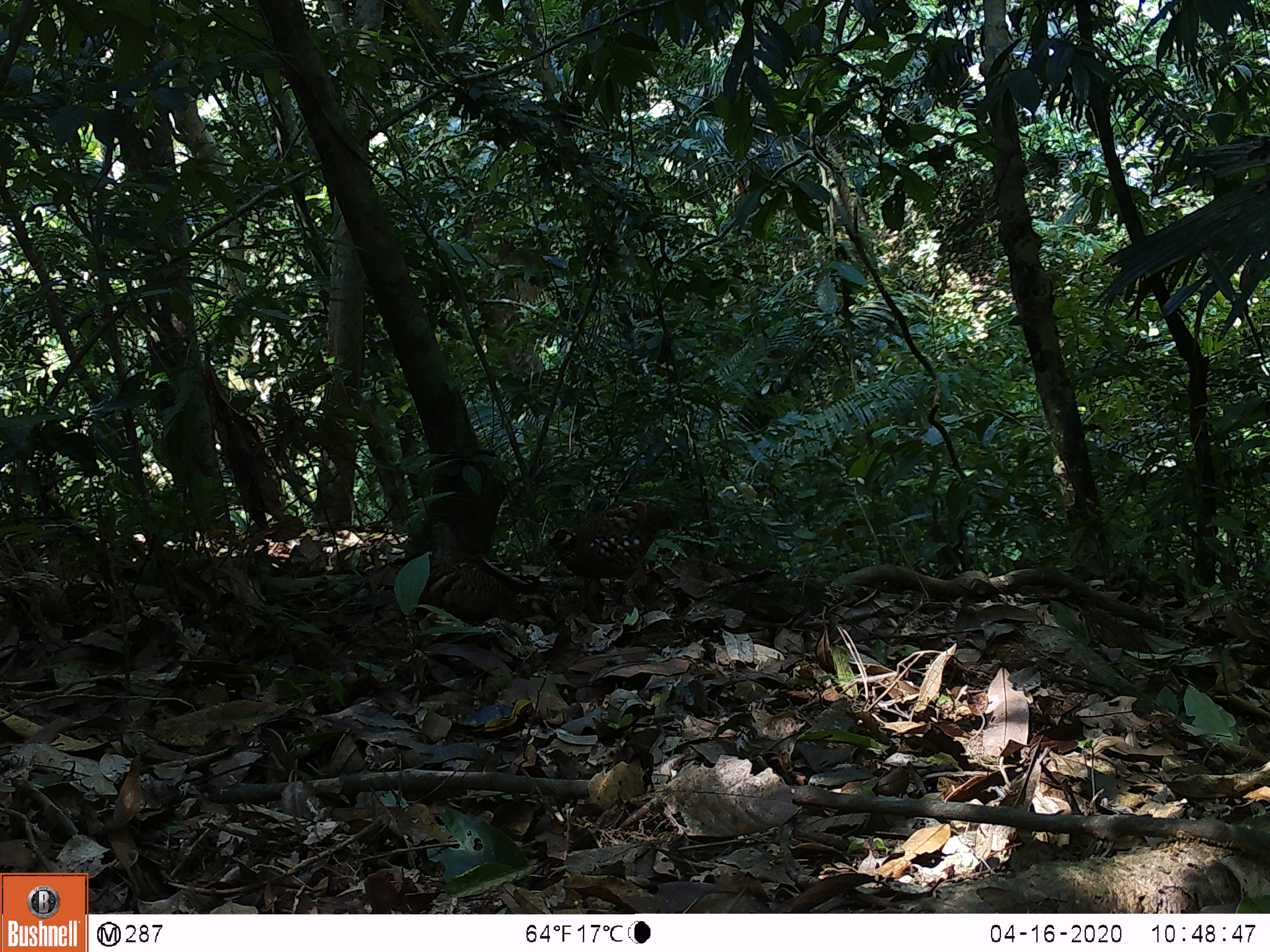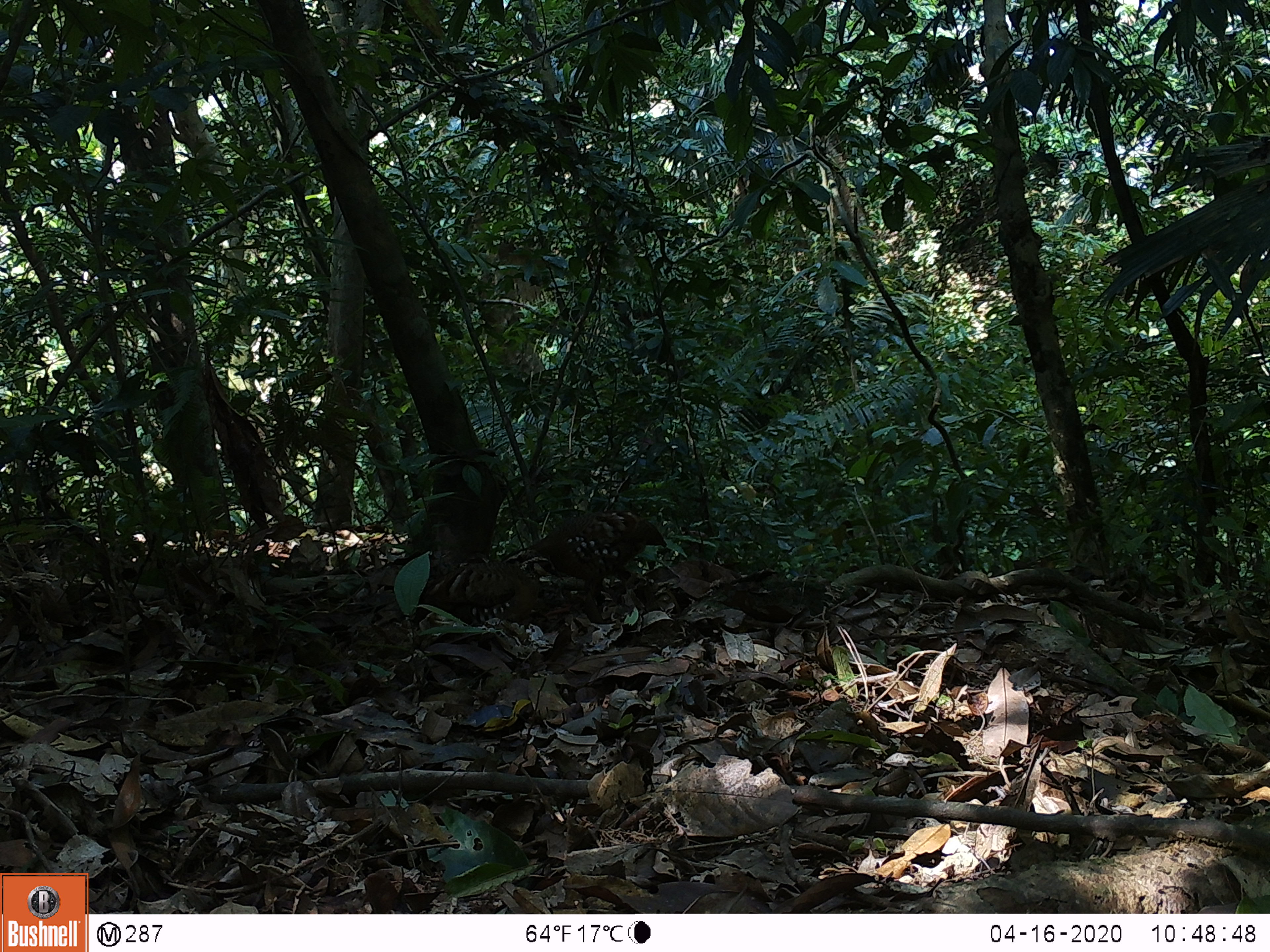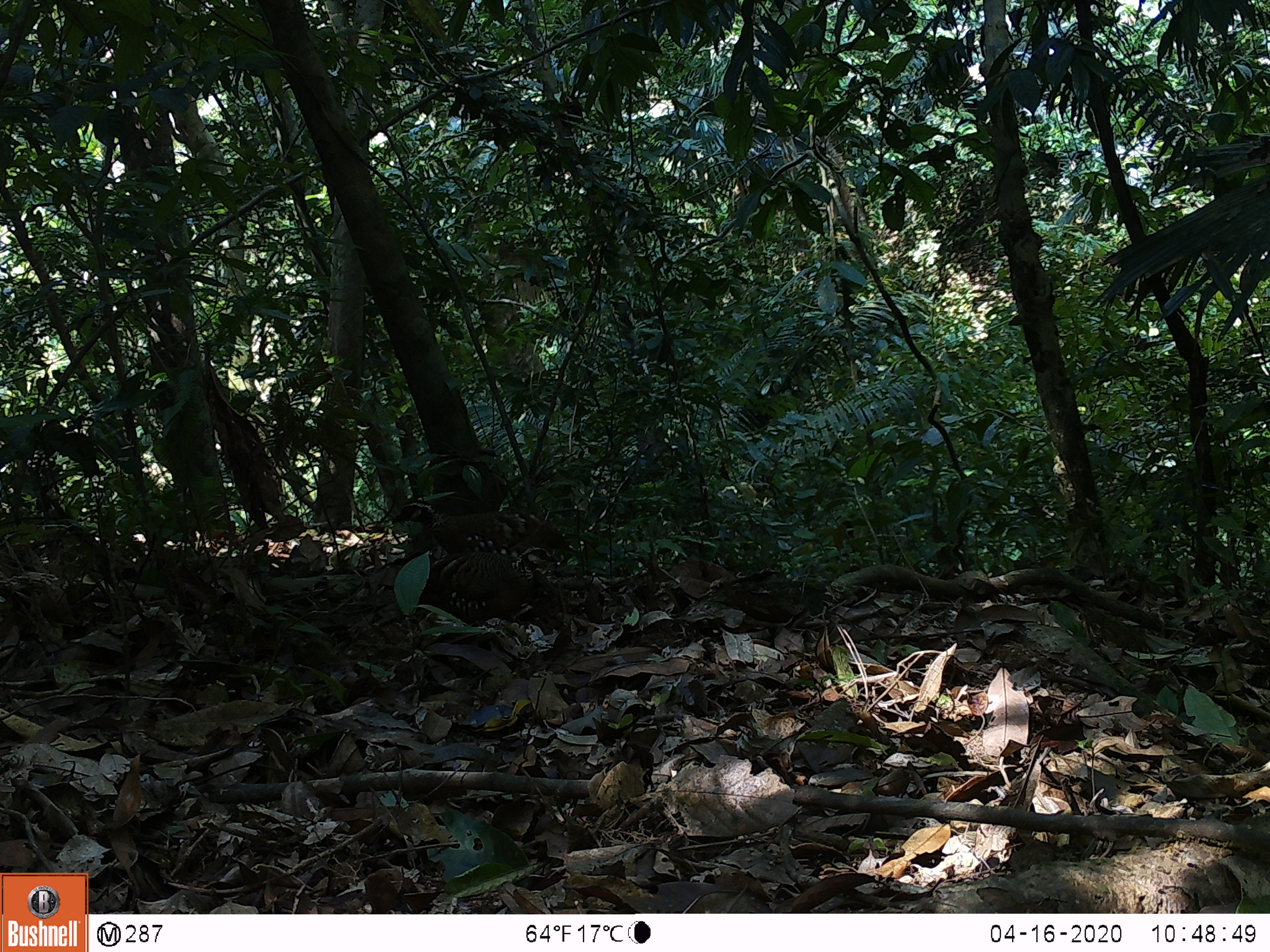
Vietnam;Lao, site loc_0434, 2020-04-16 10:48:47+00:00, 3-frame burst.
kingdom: Animalia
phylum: Chordata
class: Aves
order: Galliformes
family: Phasianidae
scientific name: Phasianidae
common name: partridge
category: unidentified partridge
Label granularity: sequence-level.